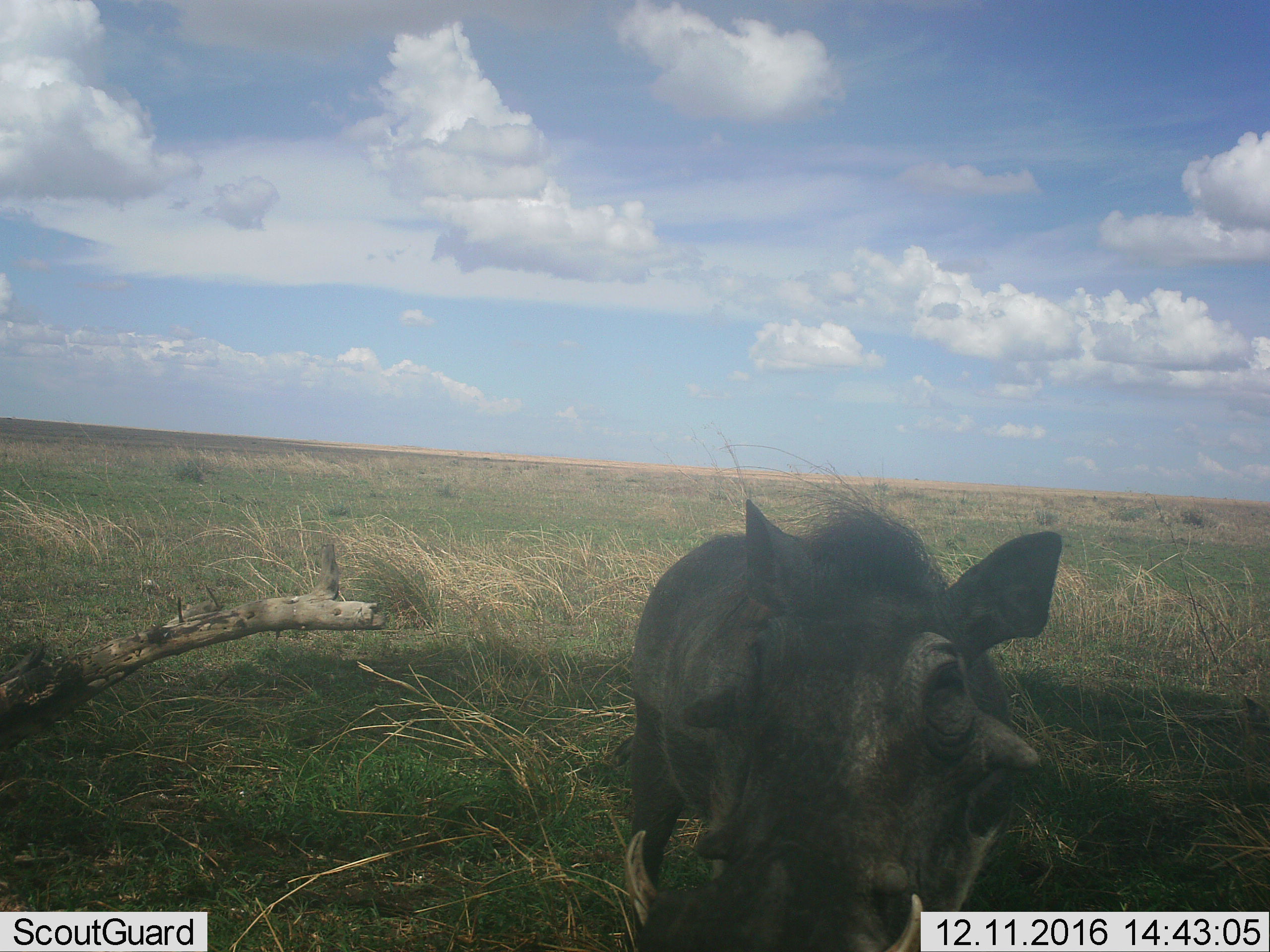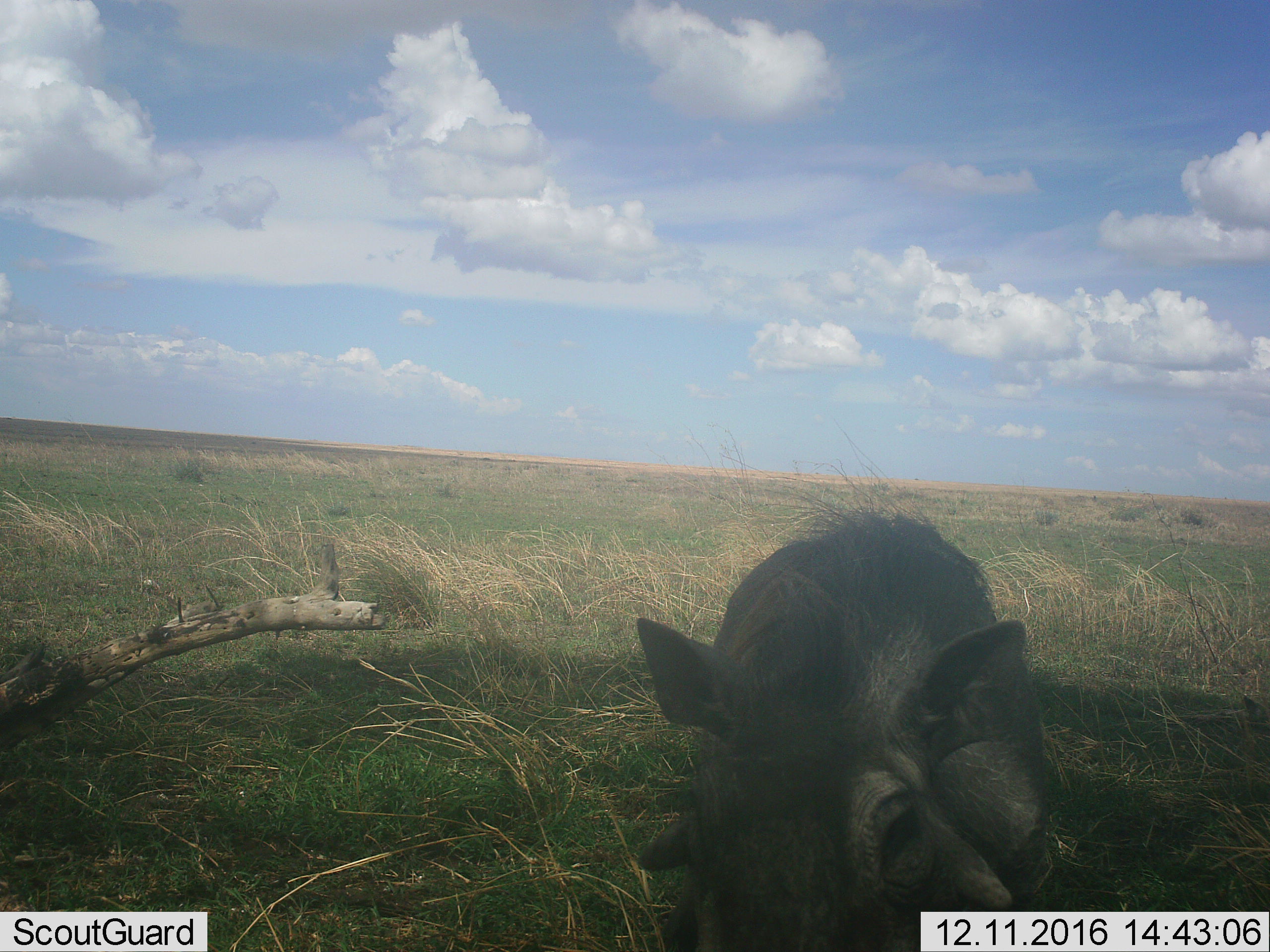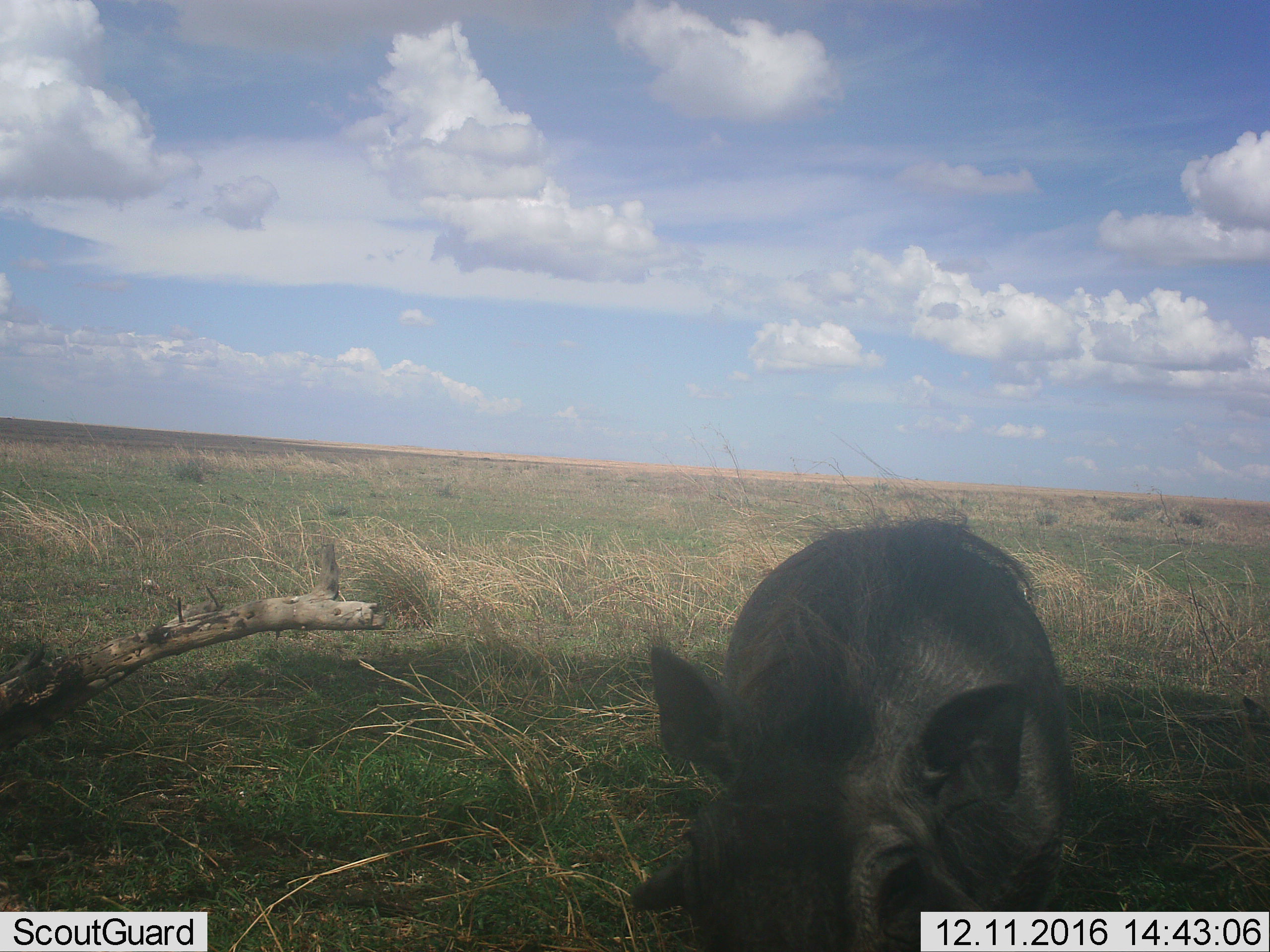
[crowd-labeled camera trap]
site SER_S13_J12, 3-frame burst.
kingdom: Animalia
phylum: Chordata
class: Mammalia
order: Artiodactyla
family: Suidae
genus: Phacochoerus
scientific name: Phacochoerus africanus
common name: warthog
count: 1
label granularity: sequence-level